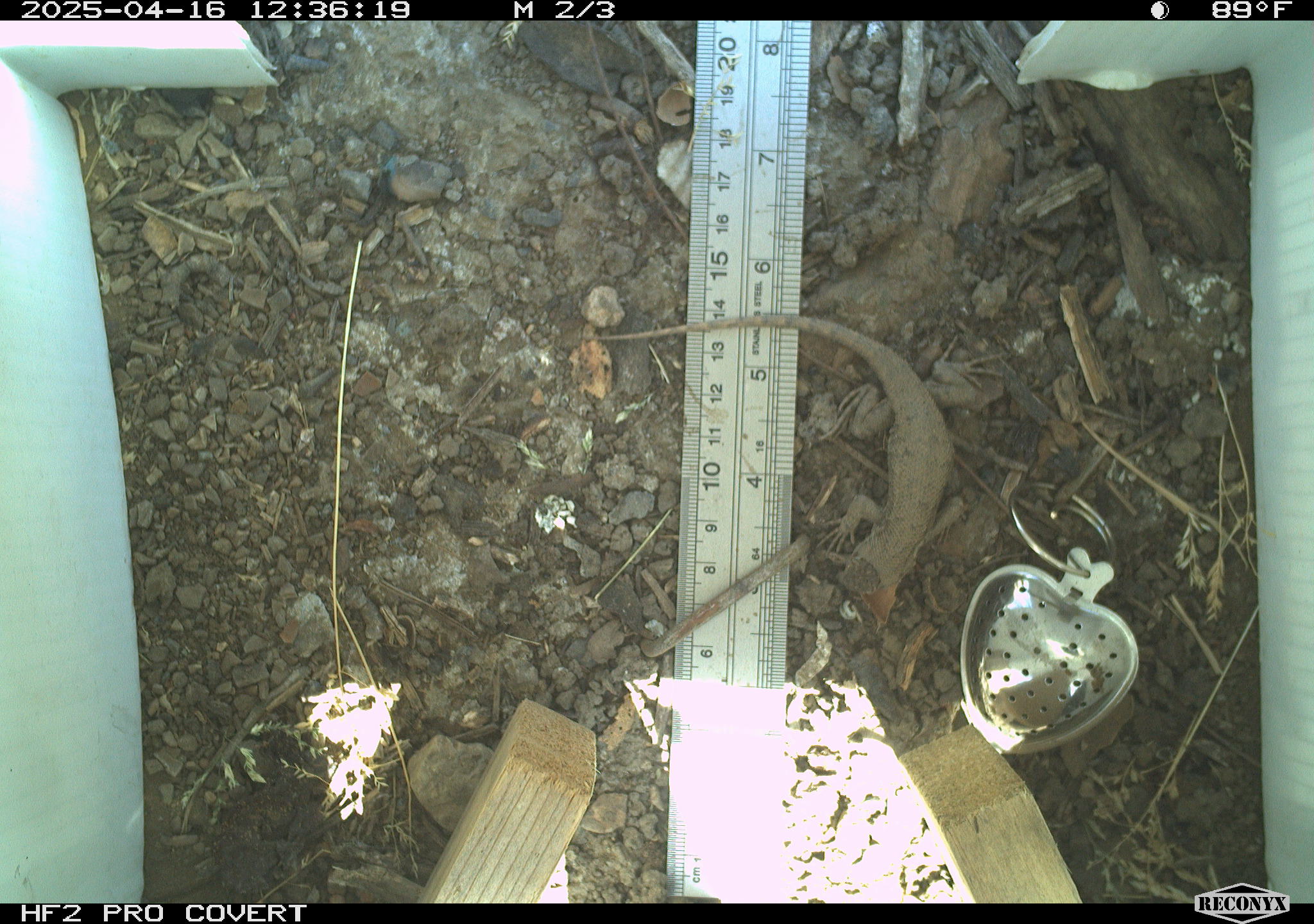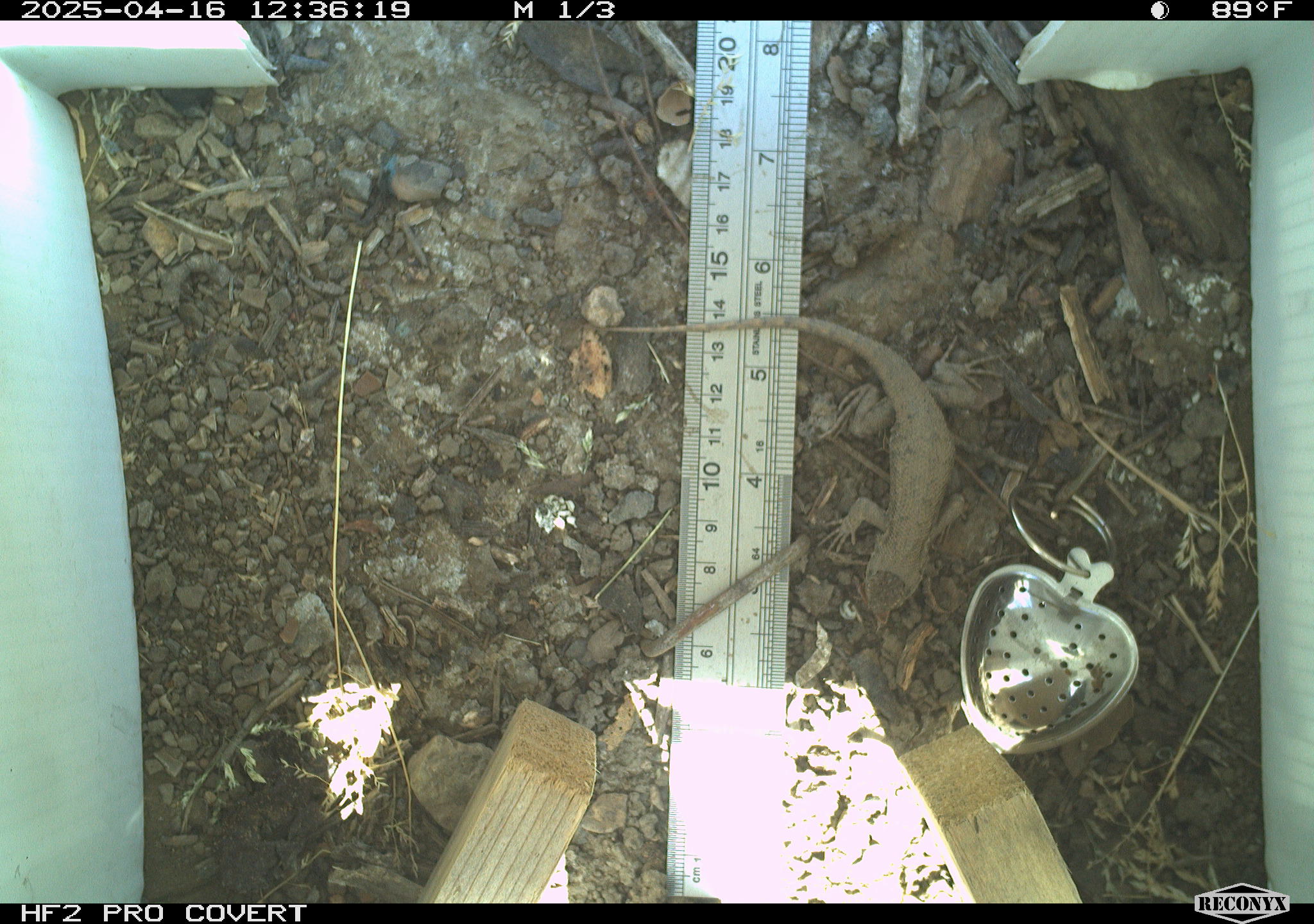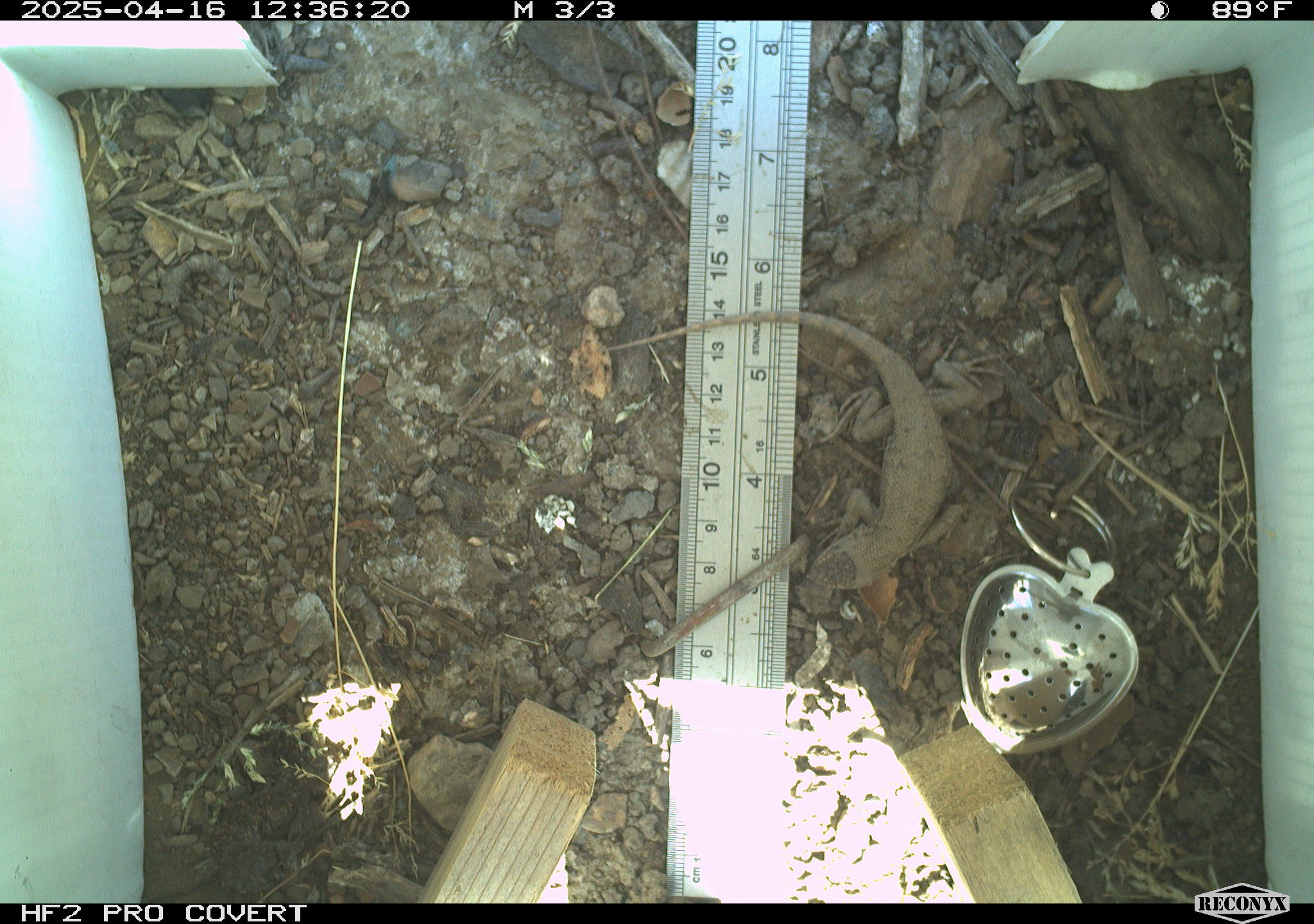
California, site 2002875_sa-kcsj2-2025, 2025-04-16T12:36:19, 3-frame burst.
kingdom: Animalia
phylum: Chordata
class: Reptilia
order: Squamata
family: Phrynosomatidae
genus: Sceloporus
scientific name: Sceloporus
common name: spiny lizards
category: sceloporus species